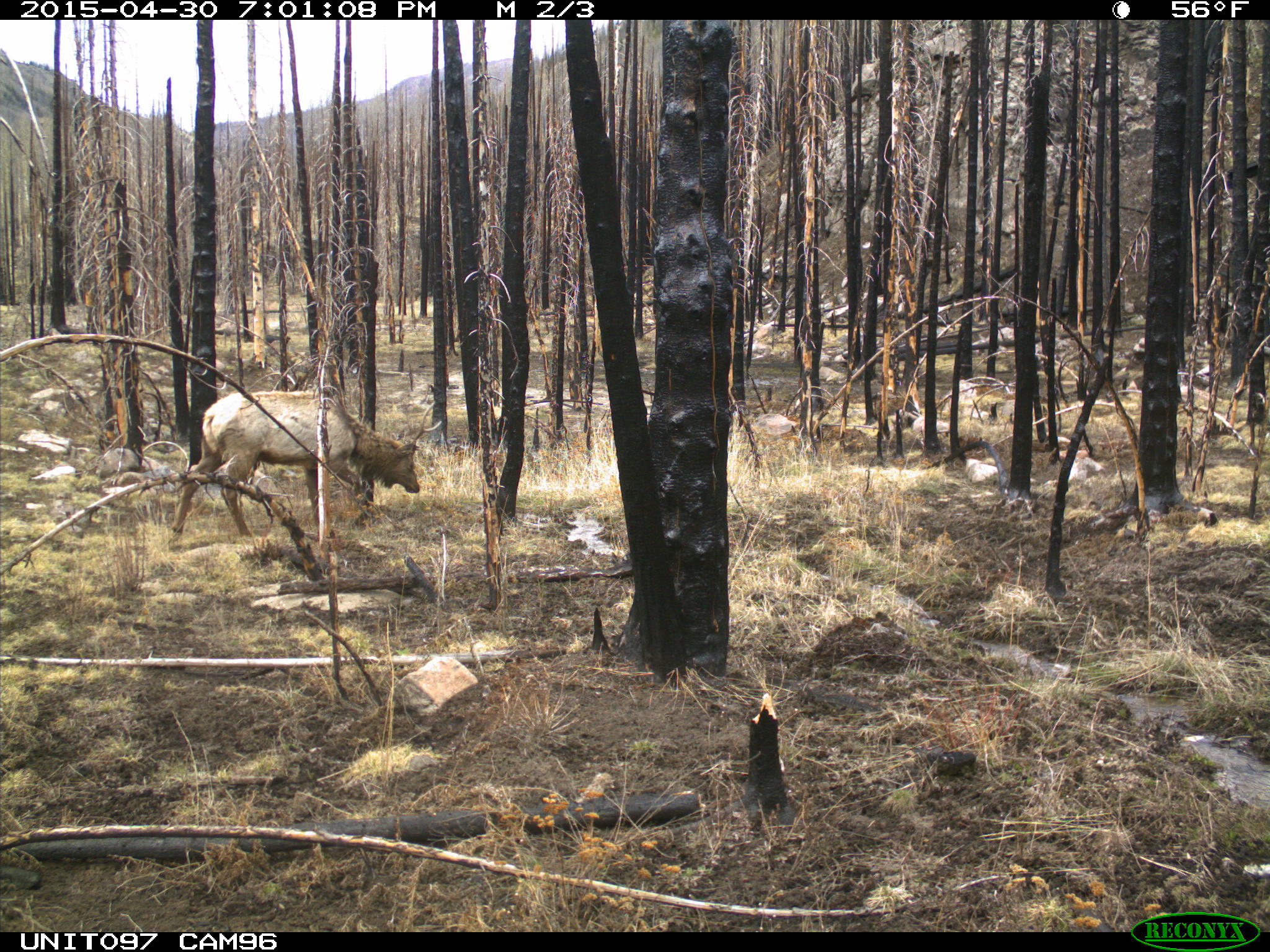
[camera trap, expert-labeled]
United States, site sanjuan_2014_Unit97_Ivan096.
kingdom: Animalia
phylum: Chordata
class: Mammalia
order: Artiodactyla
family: Cervidae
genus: Cervus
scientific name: Cervus elaphus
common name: red deer